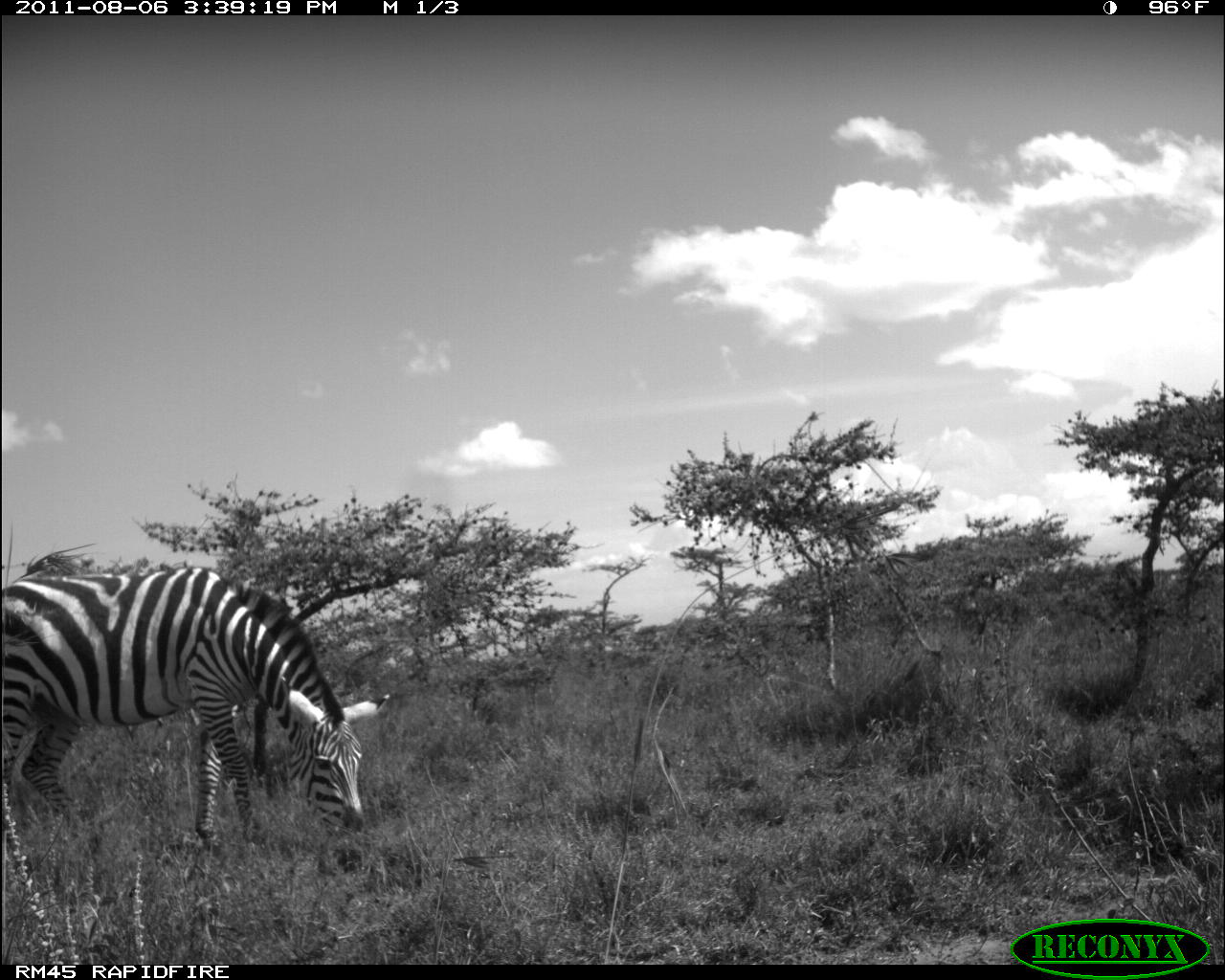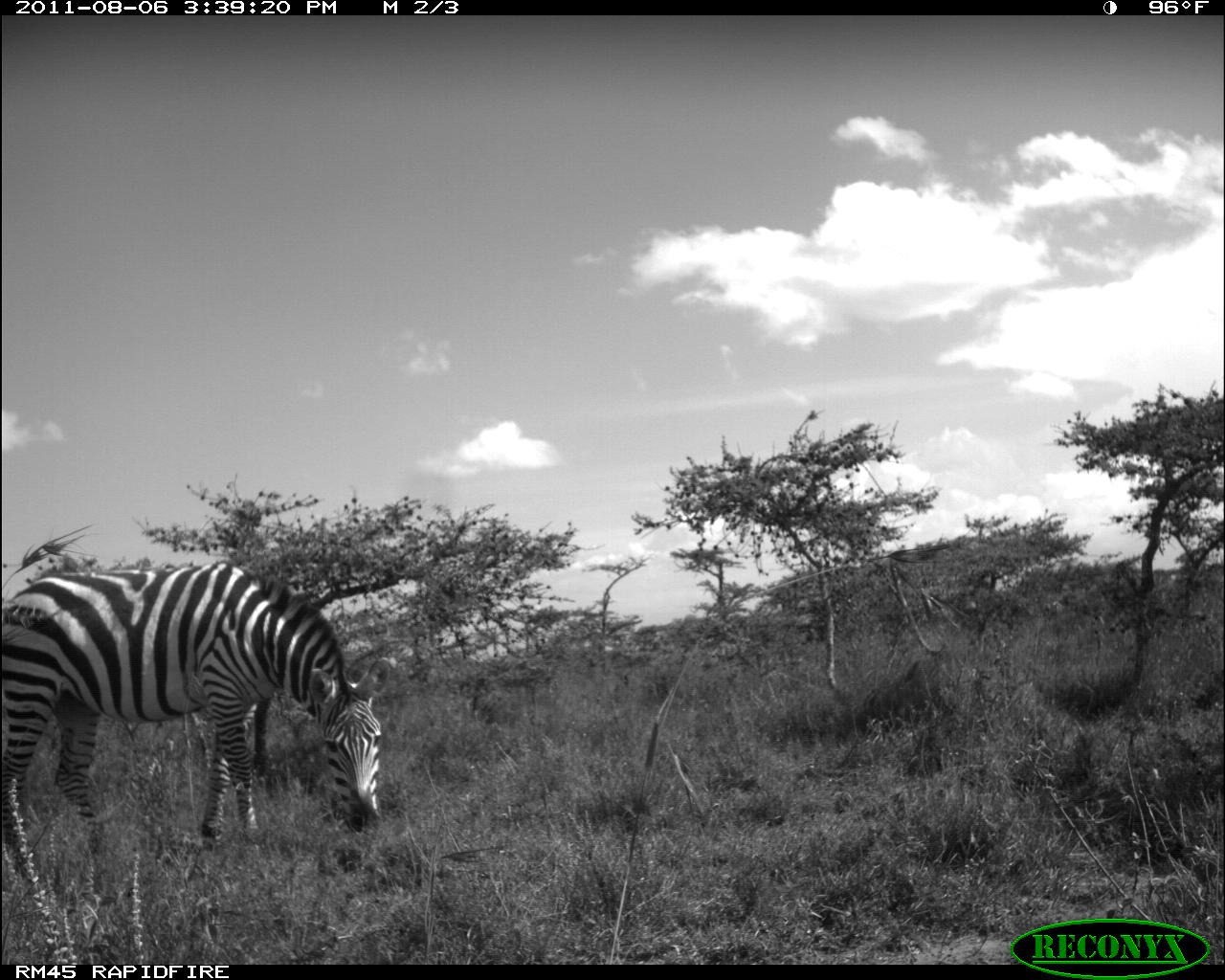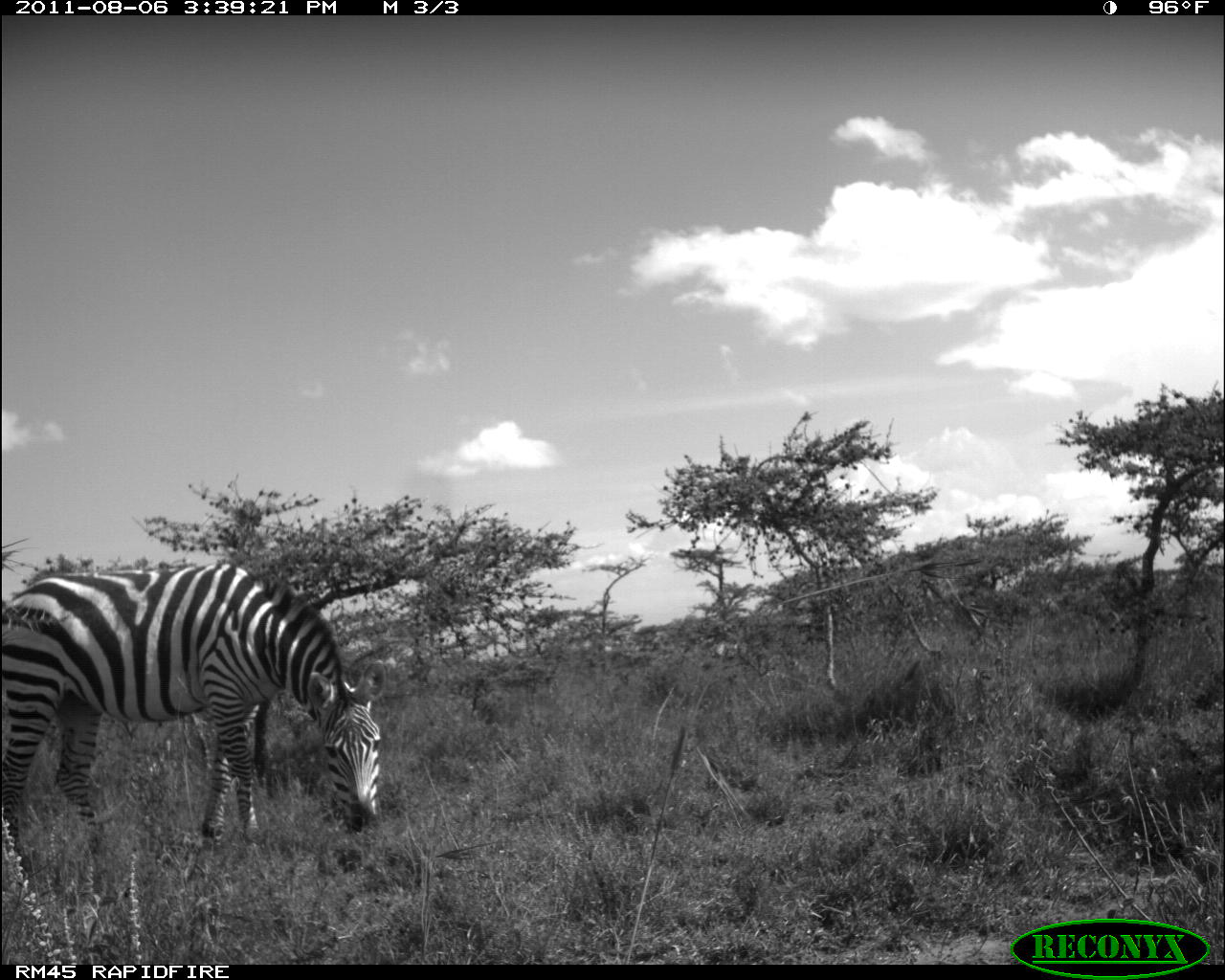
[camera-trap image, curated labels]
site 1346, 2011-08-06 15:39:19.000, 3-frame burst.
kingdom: Animalia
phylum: Chordata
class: Mammalia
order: Perissodactyla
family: Equidae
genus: Equus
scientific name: Equus quagga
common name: plains zebra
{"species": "Equus quagga (plains zebra)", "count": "1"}